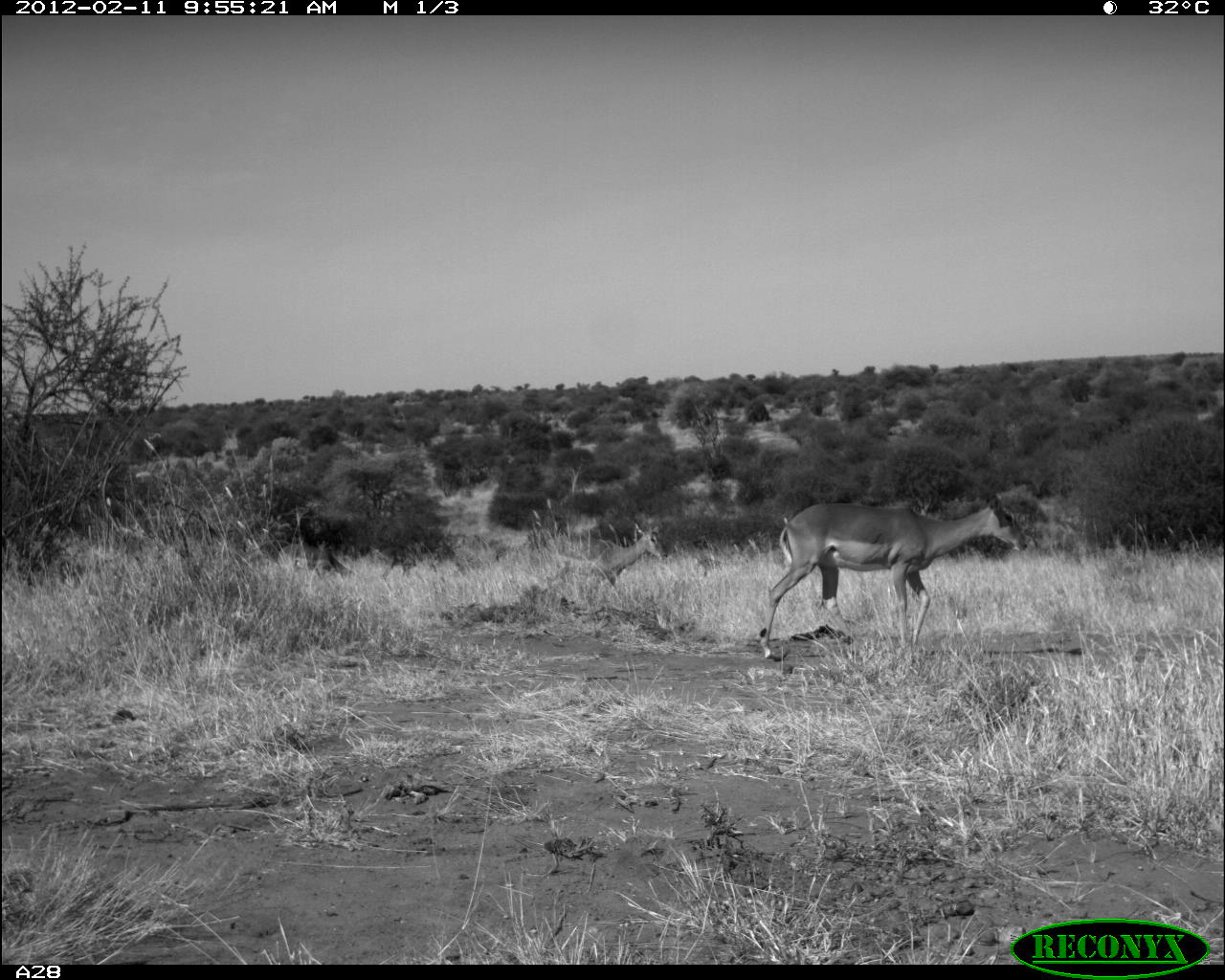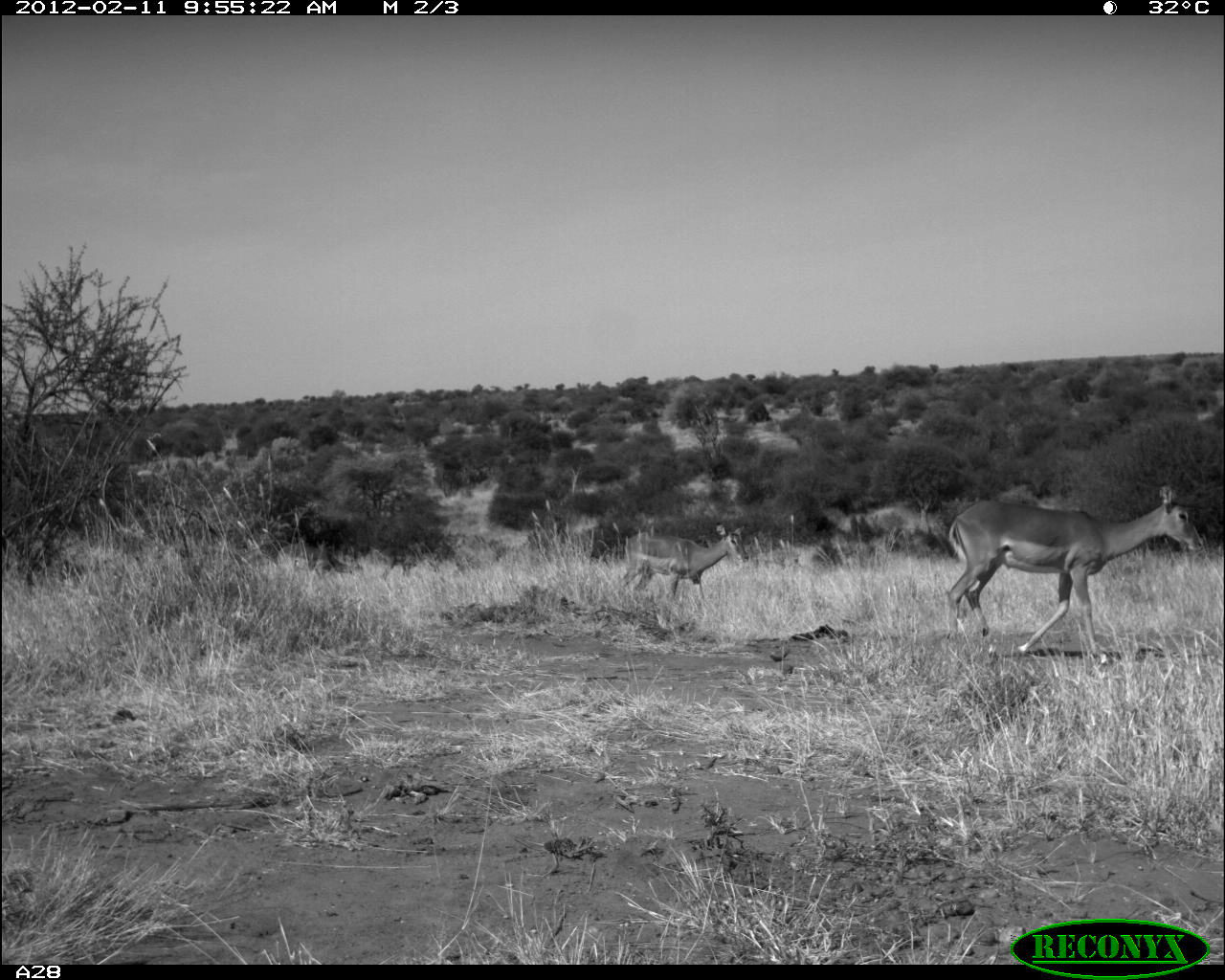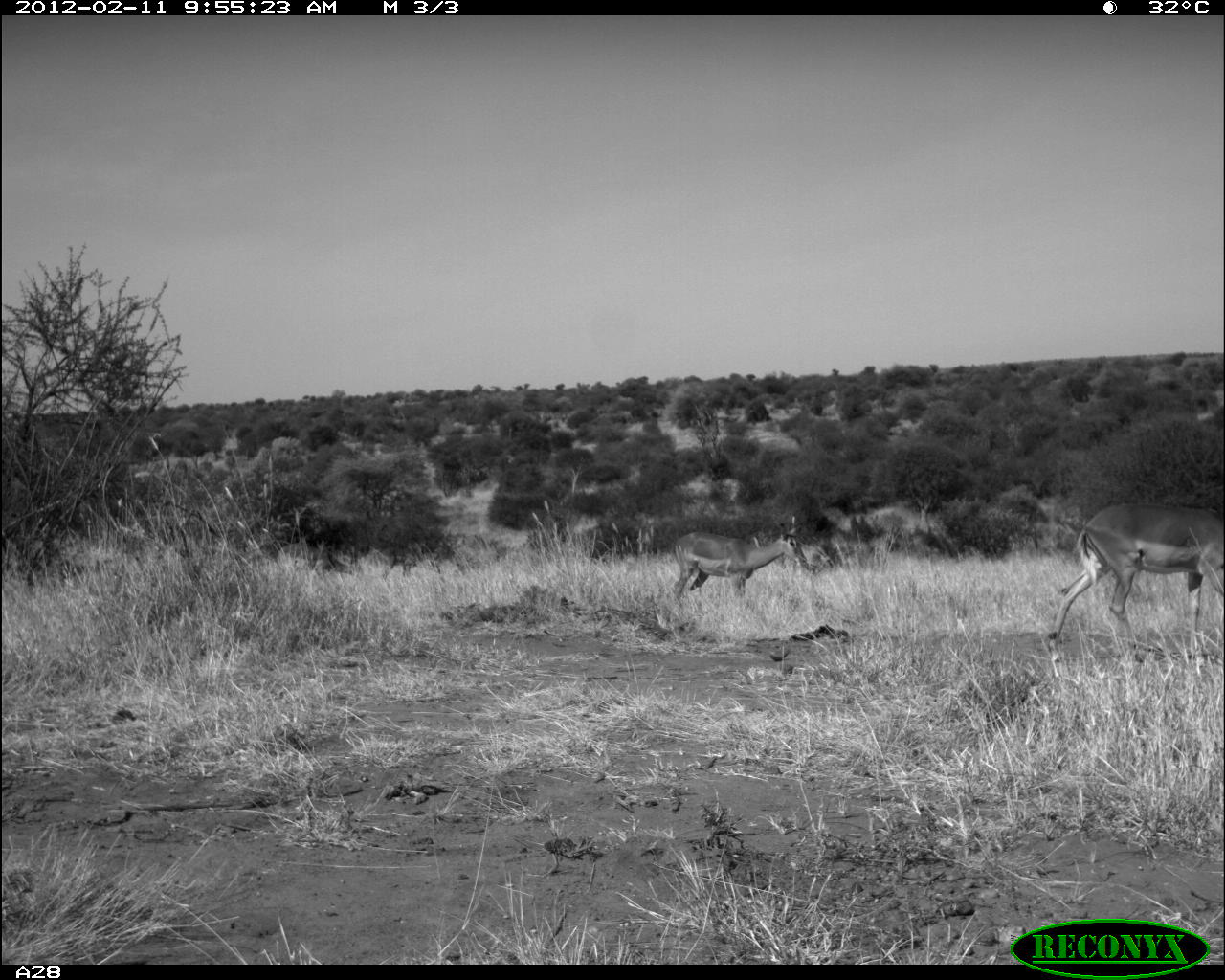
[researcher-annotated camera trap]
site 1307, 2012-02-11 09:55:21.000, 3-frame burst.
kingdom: Animalia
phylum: Chordata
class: Mammalia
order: Artiodactyla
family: Bovidae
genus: Aepyceros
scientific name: Aepyceros melampus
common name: impala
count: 4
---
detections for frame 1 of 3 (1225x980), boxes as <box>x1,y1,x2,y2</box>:
aepyceros melampus: <box>756,484,1028,658</box>; <box>551,520,668,588</box>; <box>277,543,353,580</box>; <box>375,542,439,583</box>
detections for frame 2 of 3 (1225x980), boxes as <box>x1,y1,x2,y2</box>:
aepyceros melampus: <box>944,483,1206,664</box>; <box>618,521,750,623</box>; <box>276,540,365,578</box>; <box>378,540,437,581</box>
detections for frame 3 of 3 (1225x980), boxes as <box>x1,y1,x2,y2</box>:
aepyceros melampus: <box>1047,502,1225,675</box>; <box>672,508,808,603</box>; <box>380,545,441,581</box>; <box>275,538,336,572</box>